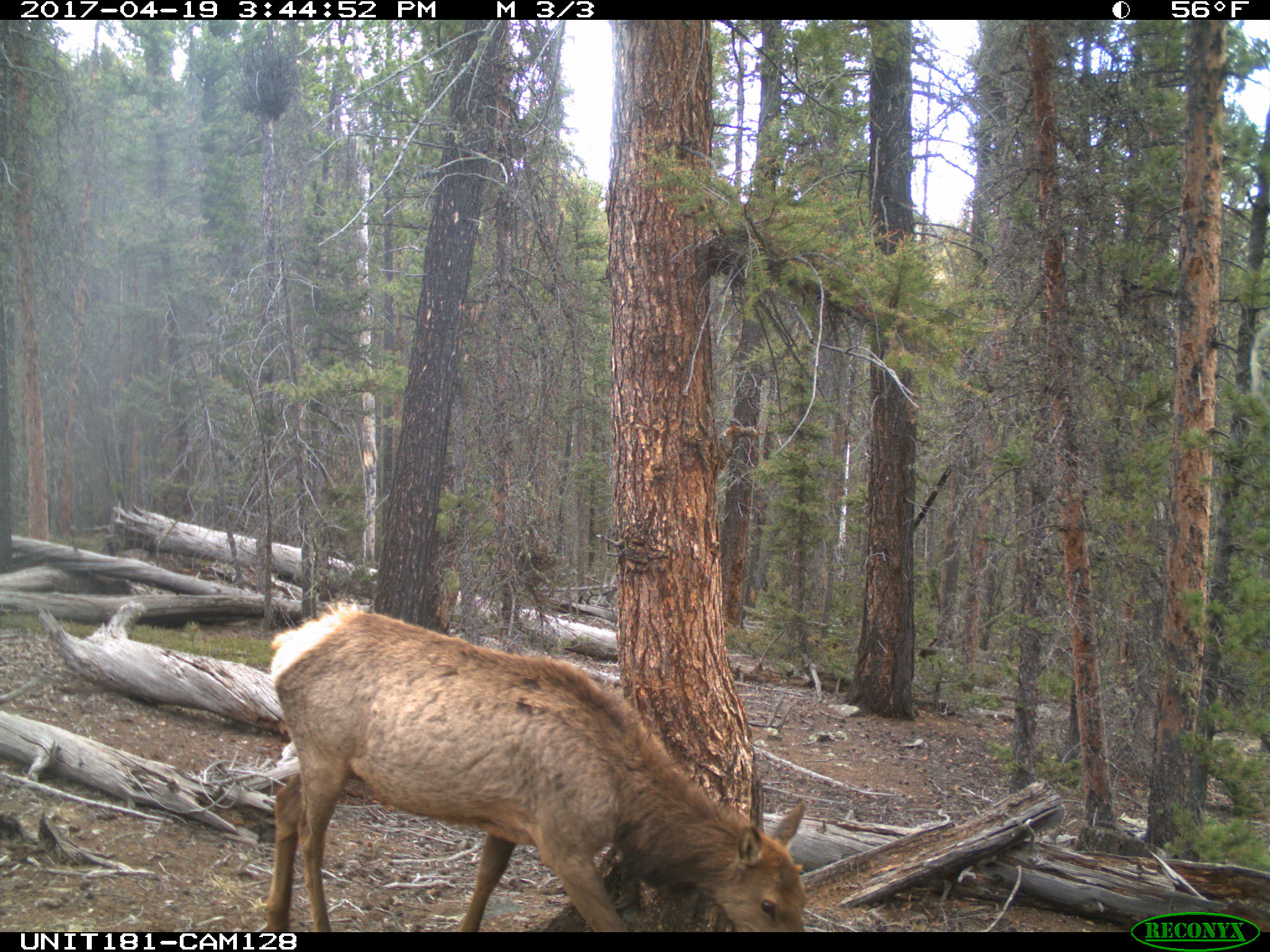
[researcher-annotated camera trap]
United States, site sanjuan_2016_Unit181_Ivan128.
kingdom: Animalia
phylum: Chordata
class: Mammalia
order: Artiodactyla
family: Cervidae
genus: Cervus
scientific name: Cervus elaphus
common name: red deer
Cervus elaphus (red deer).